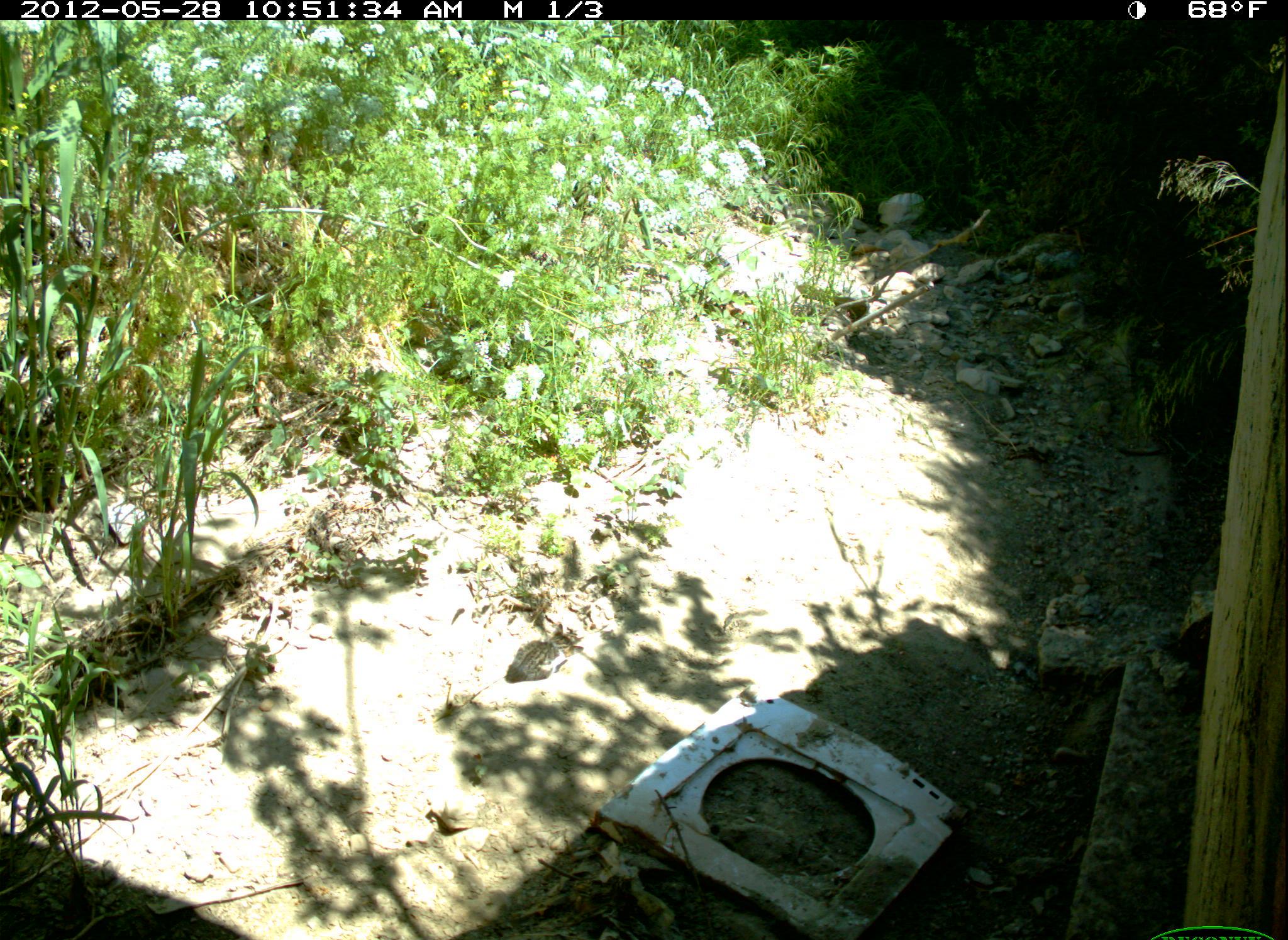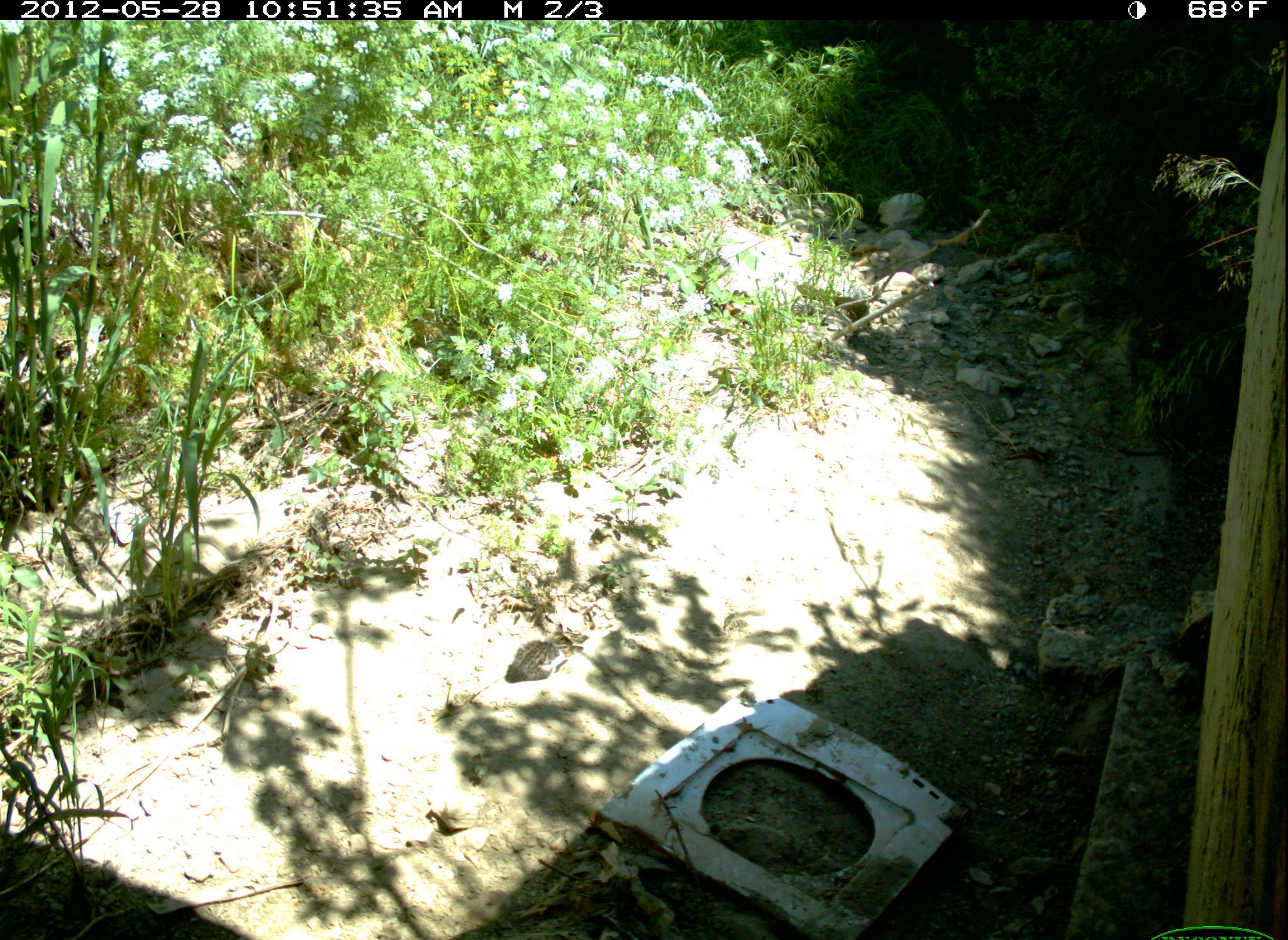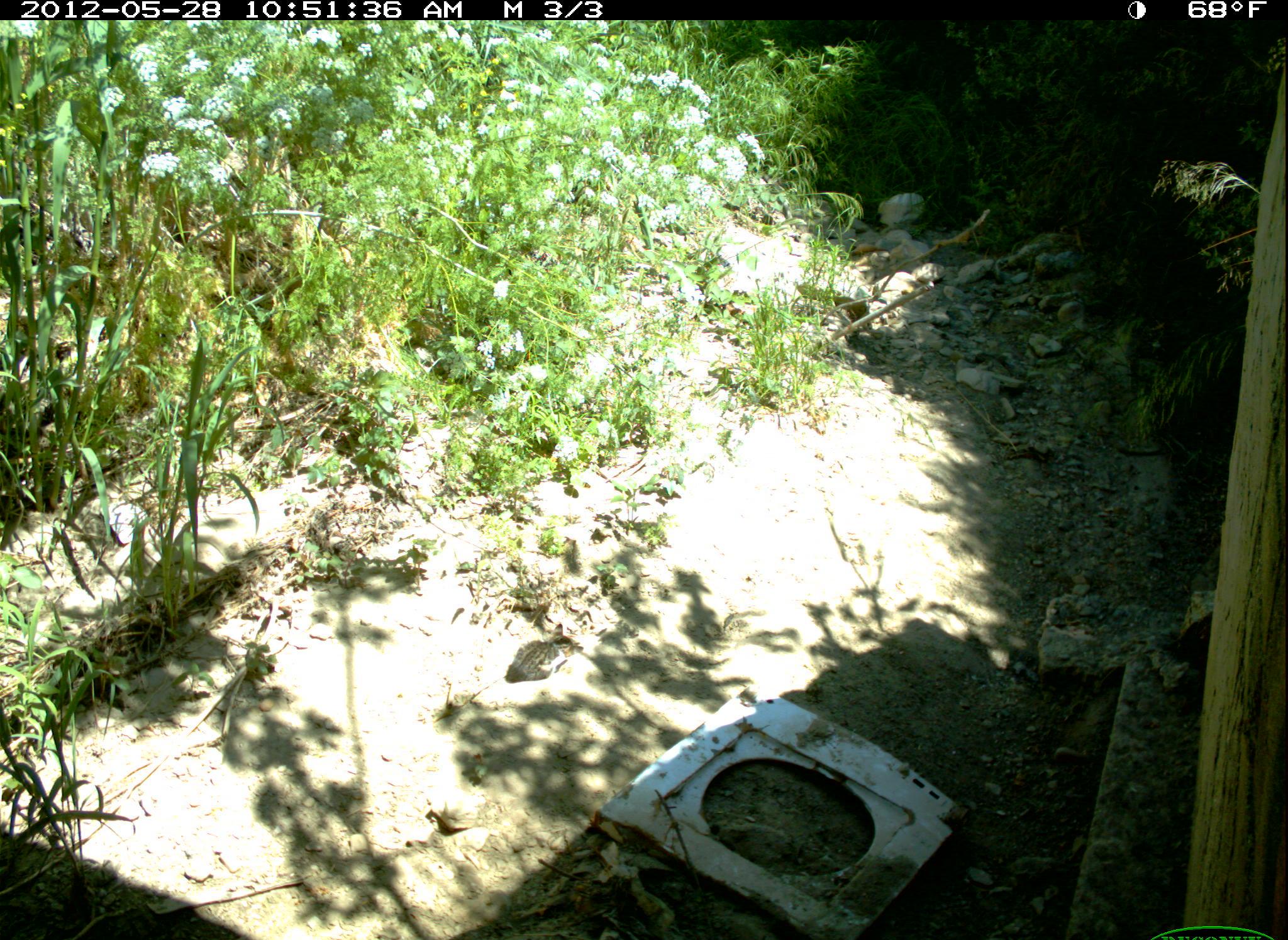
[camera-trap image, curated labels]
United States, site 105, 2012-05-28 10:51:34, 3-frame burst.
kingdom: Animalia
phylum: Chordata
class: Mammalia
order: Carnivora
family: Felidae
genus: Felis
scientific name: Felis catus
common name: cat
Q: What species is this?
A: Cat (Felis catus).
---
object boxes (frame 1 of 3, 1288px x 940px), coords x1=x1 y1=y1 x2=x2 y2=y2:
cat: x1=499 y1=622 x2=586 y2=688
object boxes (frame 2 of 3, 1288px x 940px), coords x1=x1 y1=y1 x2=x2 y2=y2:
cat: x1=508 y1=621 x2=587 y2=693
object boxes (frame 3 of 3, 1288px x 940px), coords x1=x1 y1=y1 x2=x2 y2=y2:
cat: x1=459 y1=567 x2=588 y2=707